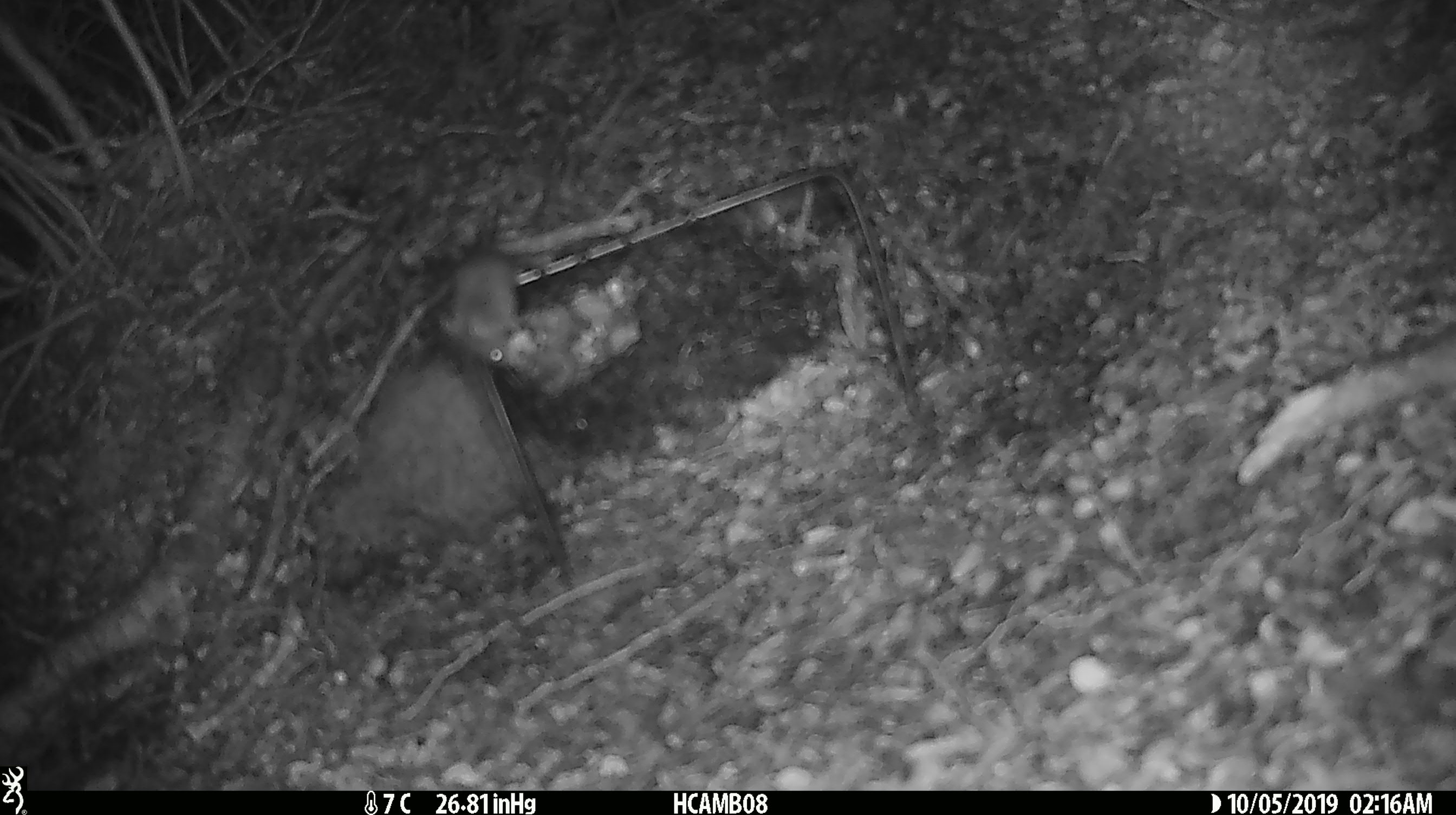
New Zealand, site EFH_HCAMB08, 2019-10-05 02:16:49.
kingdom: Animalia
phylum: Chordata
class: Mammalia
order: Rodentia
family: Muridae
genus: Mus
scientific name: Mus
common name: mouse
Mouse (Mus).